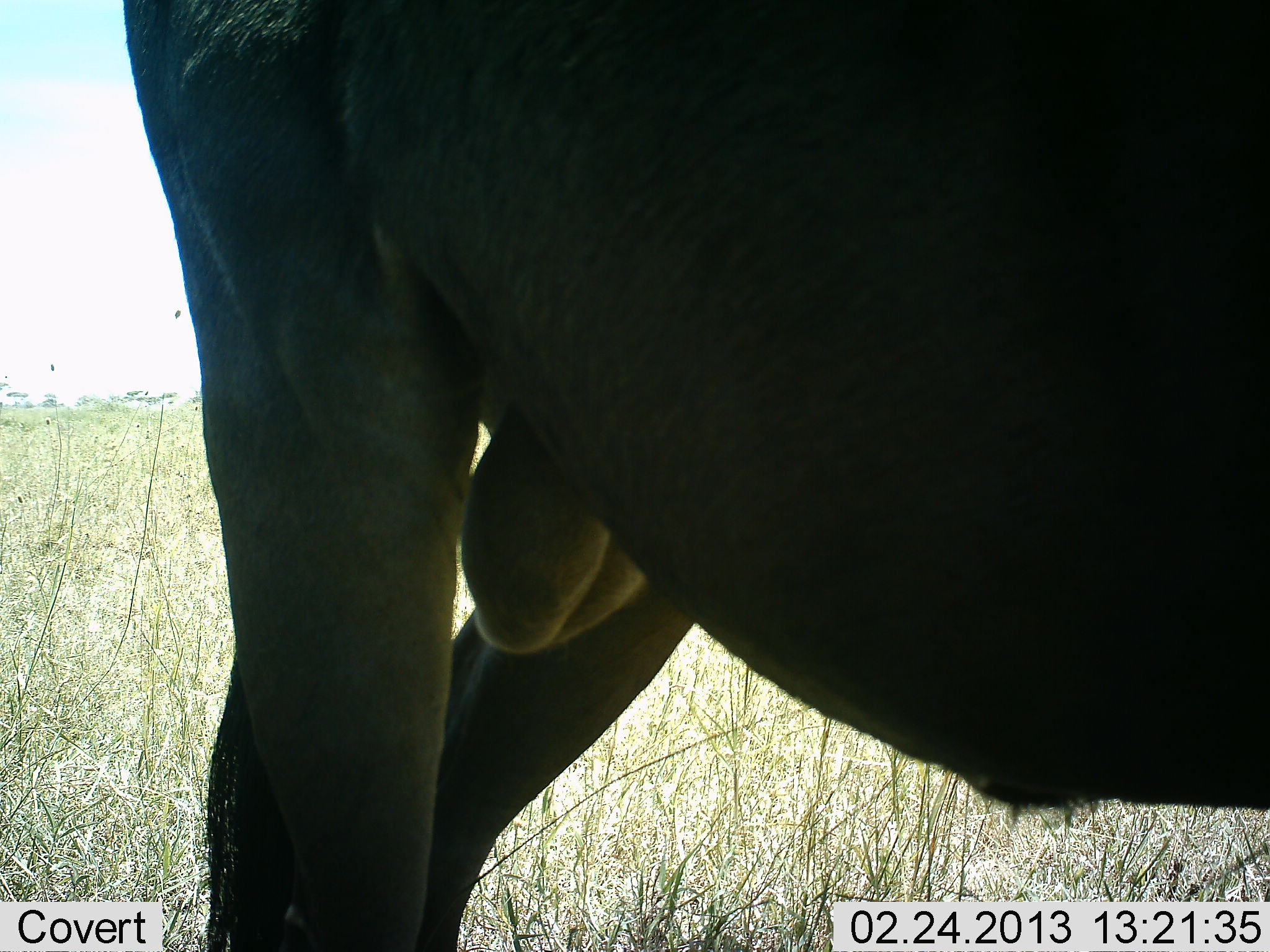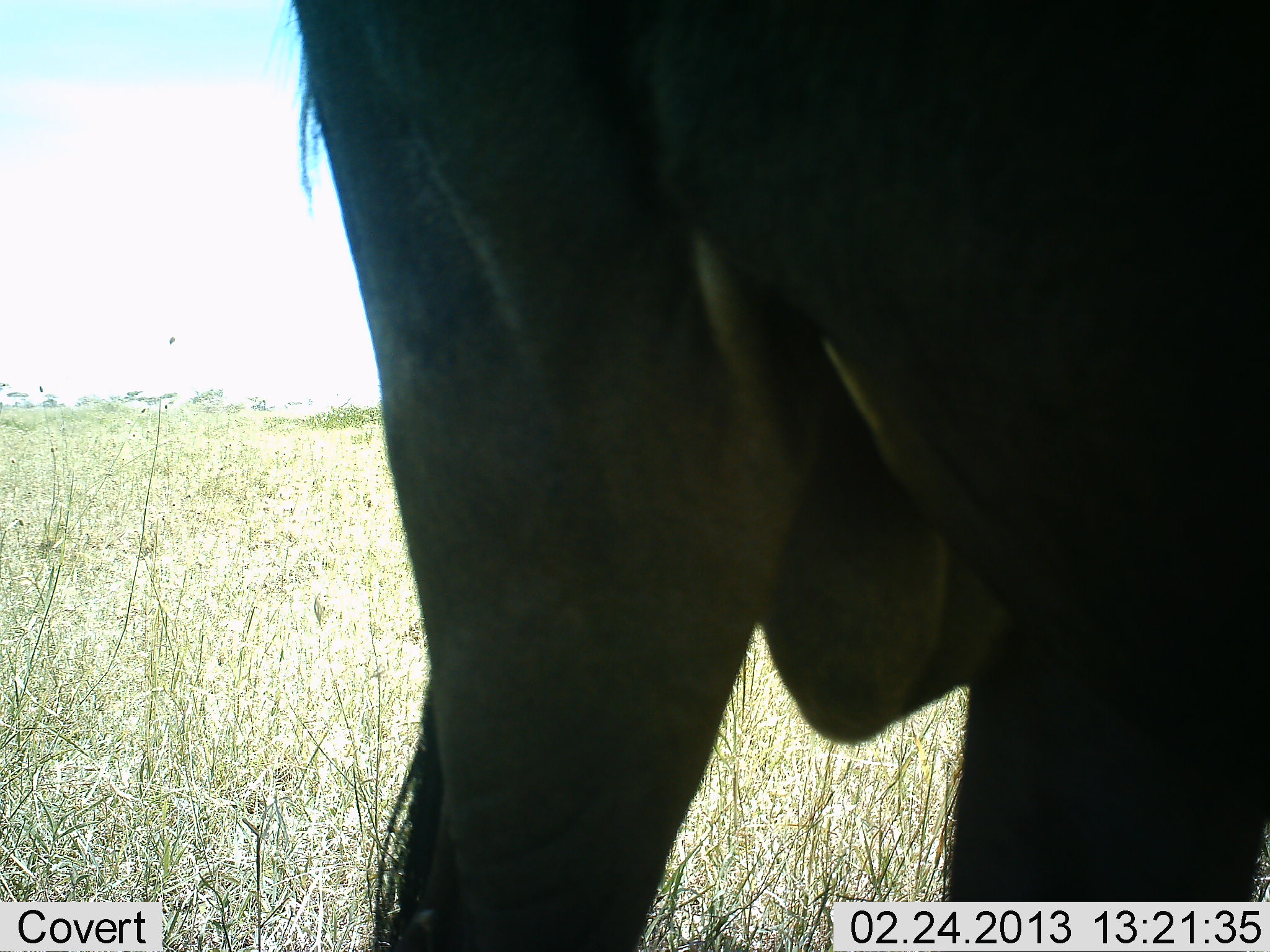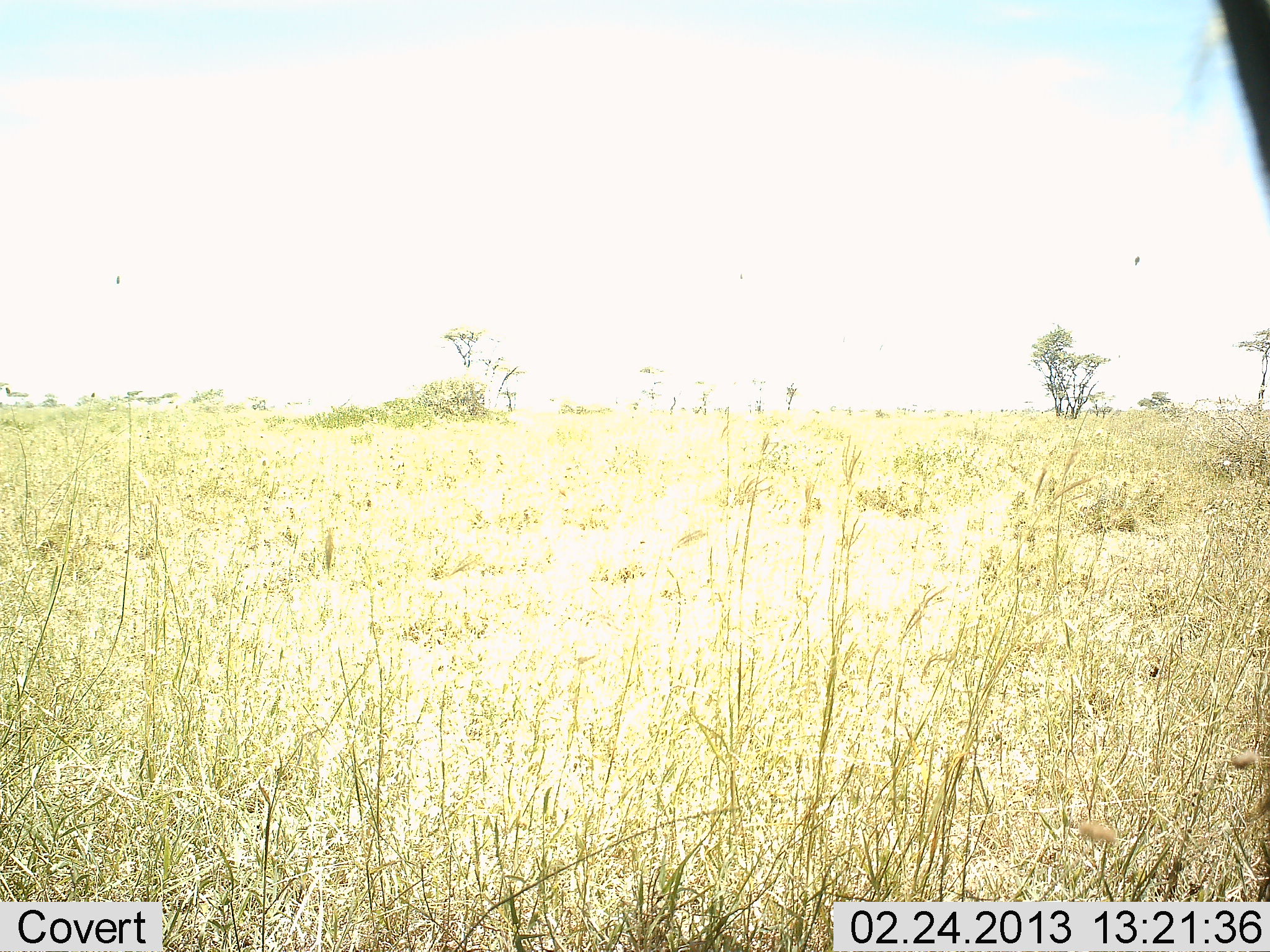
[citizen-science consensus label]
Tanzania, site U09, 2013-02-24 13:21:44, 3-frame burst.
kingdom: Animalia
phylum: Chordata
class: Mammalia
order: Artiodactyla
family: Bovidae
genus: Connochaetes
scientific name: Connochaetes taurinus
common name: blue wildebeest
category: wildebeest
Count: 1.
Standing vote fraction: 45%.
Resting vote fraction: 0%.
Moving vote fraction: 55%.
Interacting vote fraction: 0%.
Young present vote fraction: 0%.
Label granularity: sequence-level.